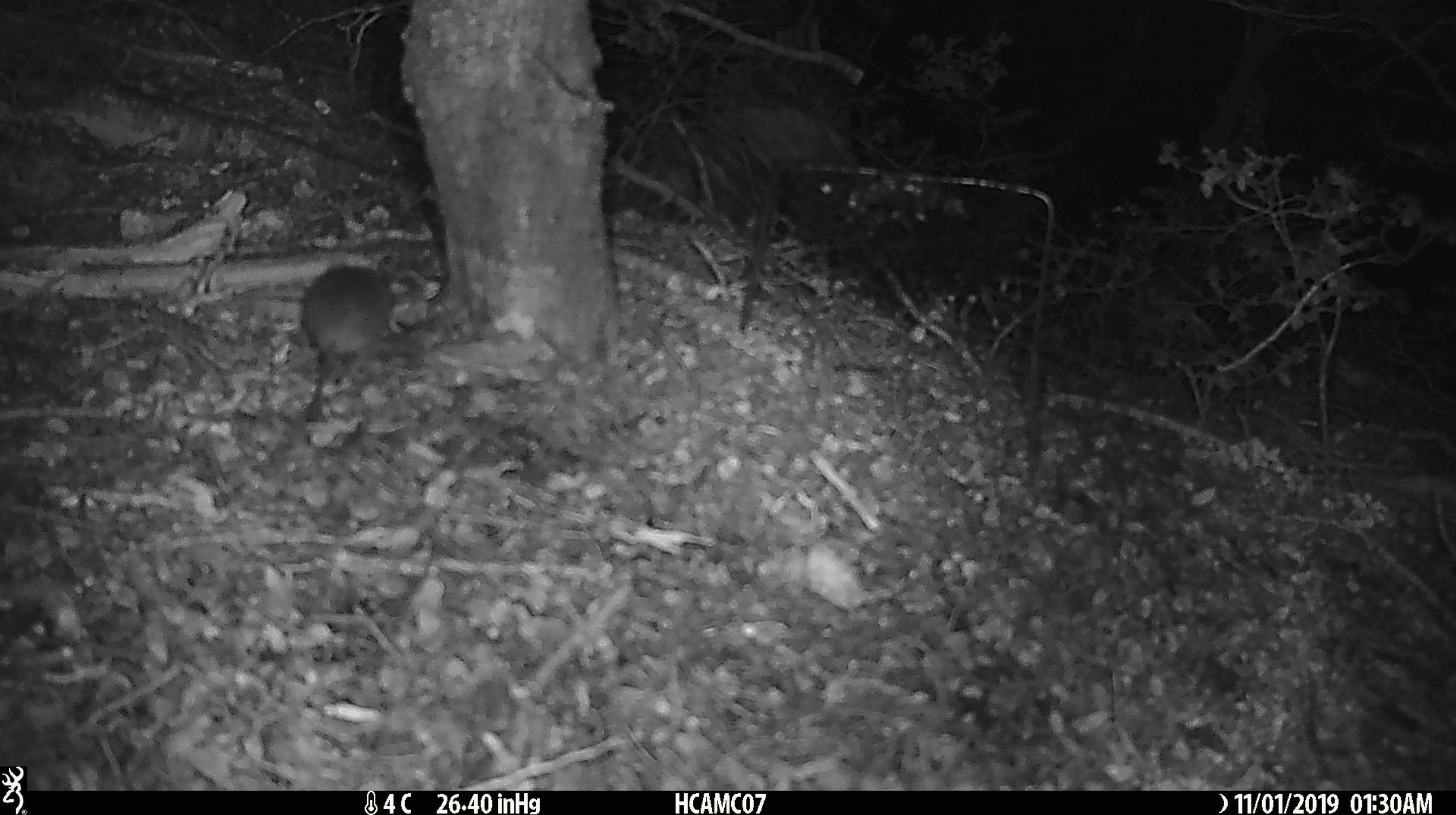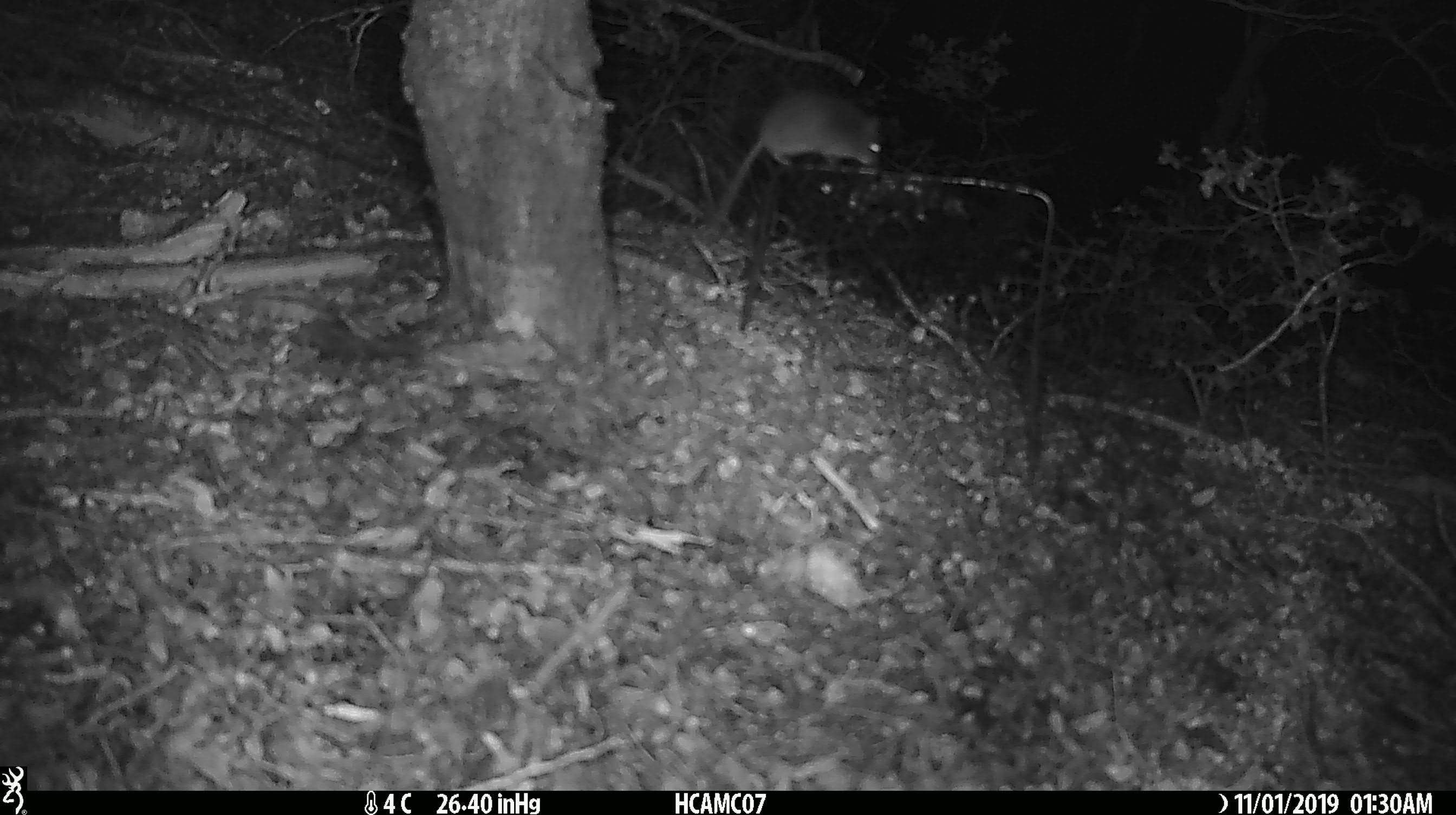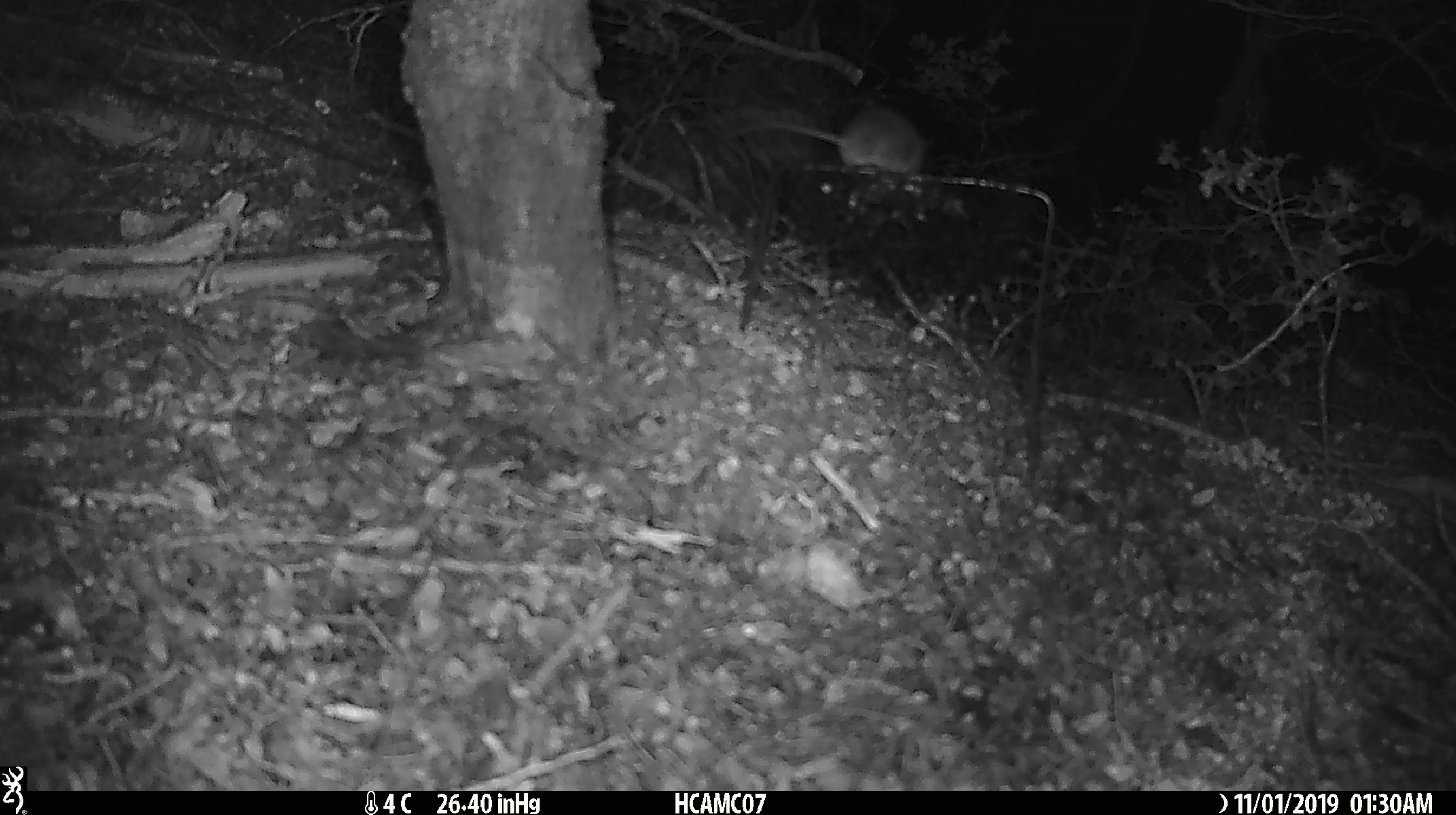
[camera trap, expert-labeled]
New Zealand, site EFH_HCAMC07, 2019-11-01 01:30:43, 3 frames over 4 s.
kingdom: Animalia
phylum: Chordata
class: Mammalia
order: Rodentia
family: Muridae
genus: Mus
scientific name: Mus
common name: mouse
Mouse (Mus).